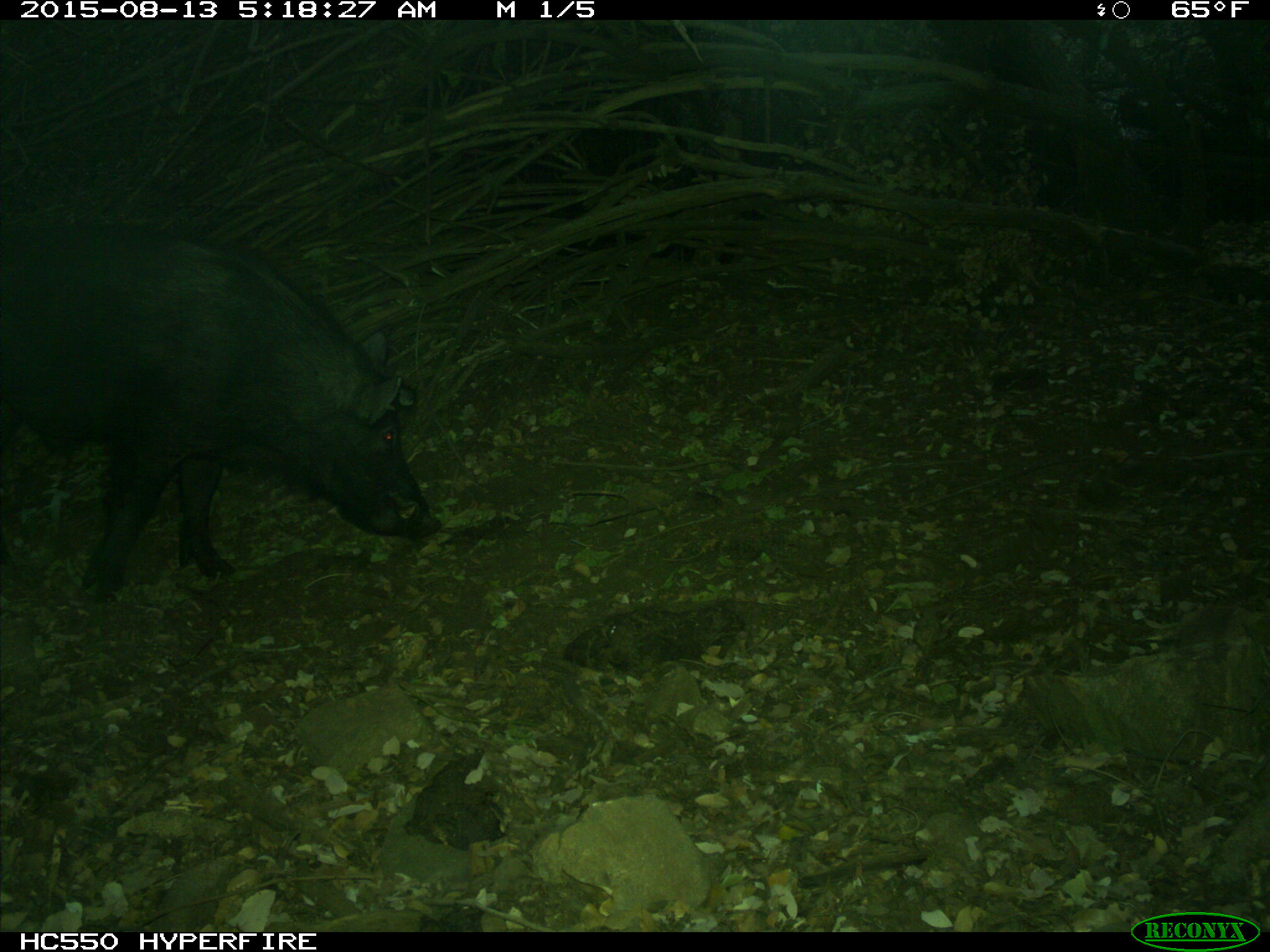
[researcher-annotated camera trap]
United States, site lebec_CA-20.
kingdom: Animalia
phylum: Chordata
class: Mammalia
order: Artiodactyla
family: Suidae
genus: Sus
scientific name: Sus scrofa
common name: wild boar